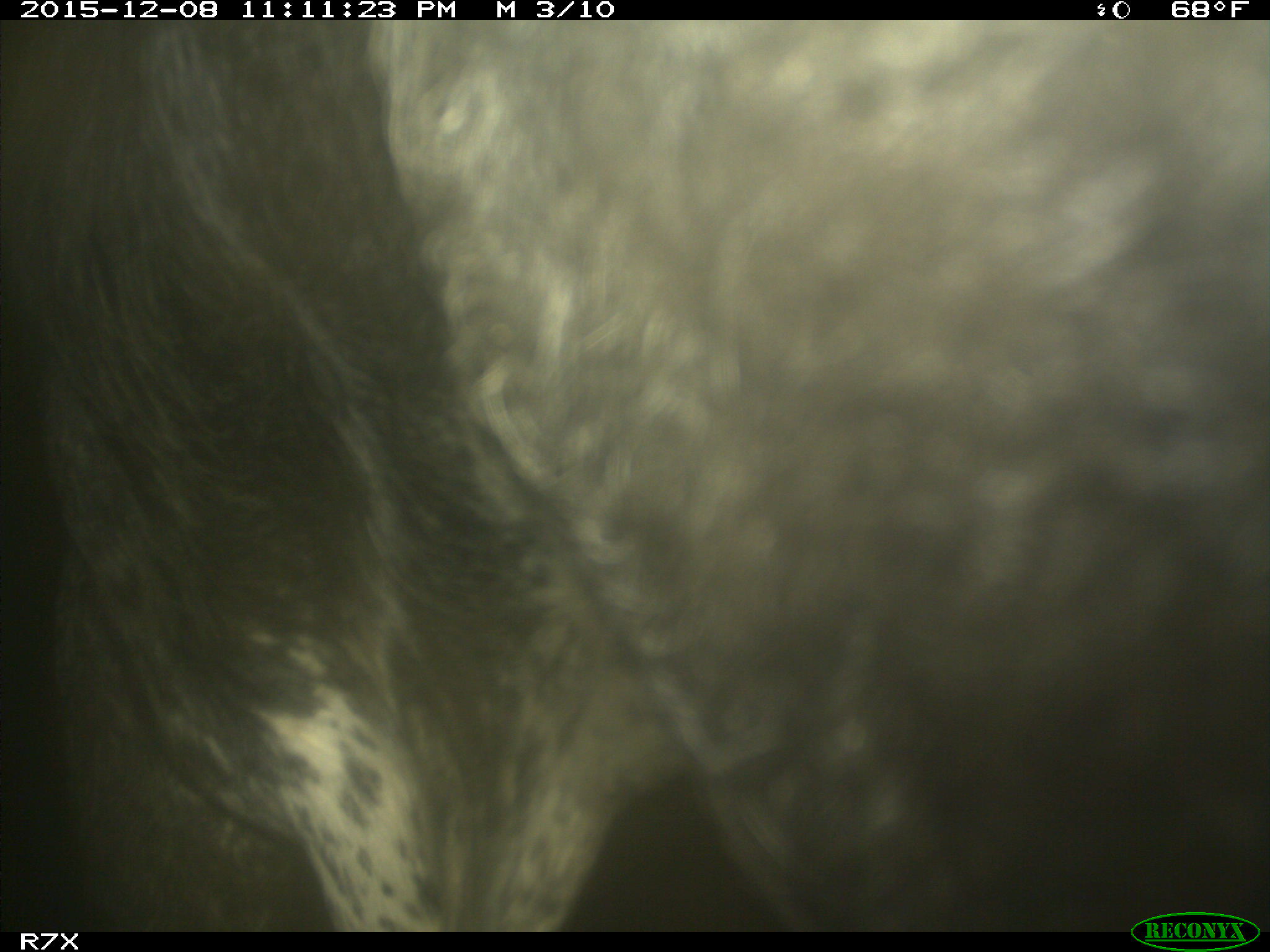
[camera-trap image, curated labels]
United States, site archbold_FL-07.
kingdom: Animalia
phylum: Chordata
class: Mammalia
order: Artiodactyla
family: Bovidae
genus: Bos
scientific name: Bos taurus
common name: domestic cow